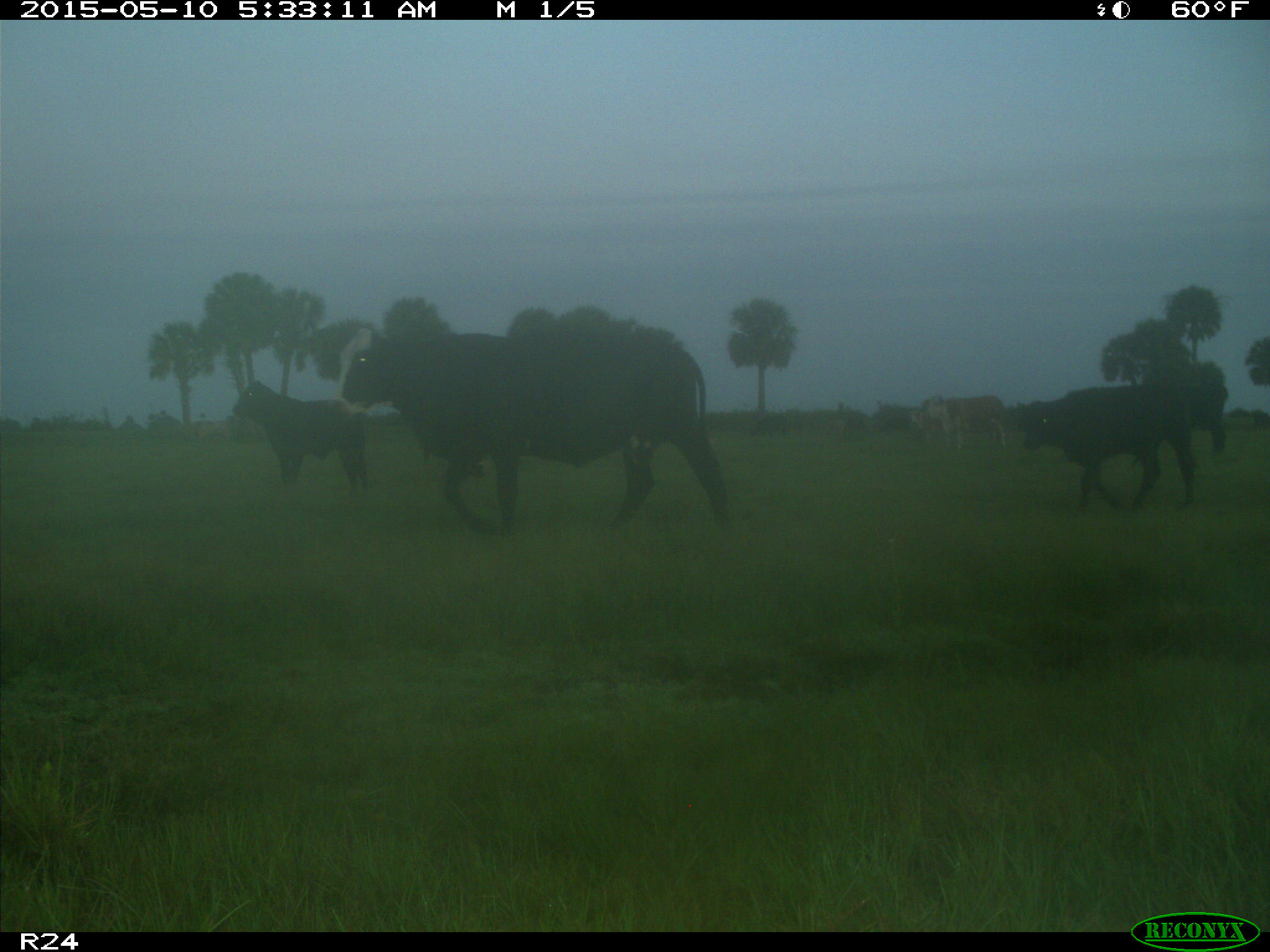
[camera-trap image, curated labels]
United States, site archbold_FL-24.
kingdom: Animalia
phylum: Chordata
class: Mammalia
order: Artiodactyla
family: Bovidae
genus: Bos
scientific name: Bos taurus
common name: domestic cow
Bos taurus (domestic cow).